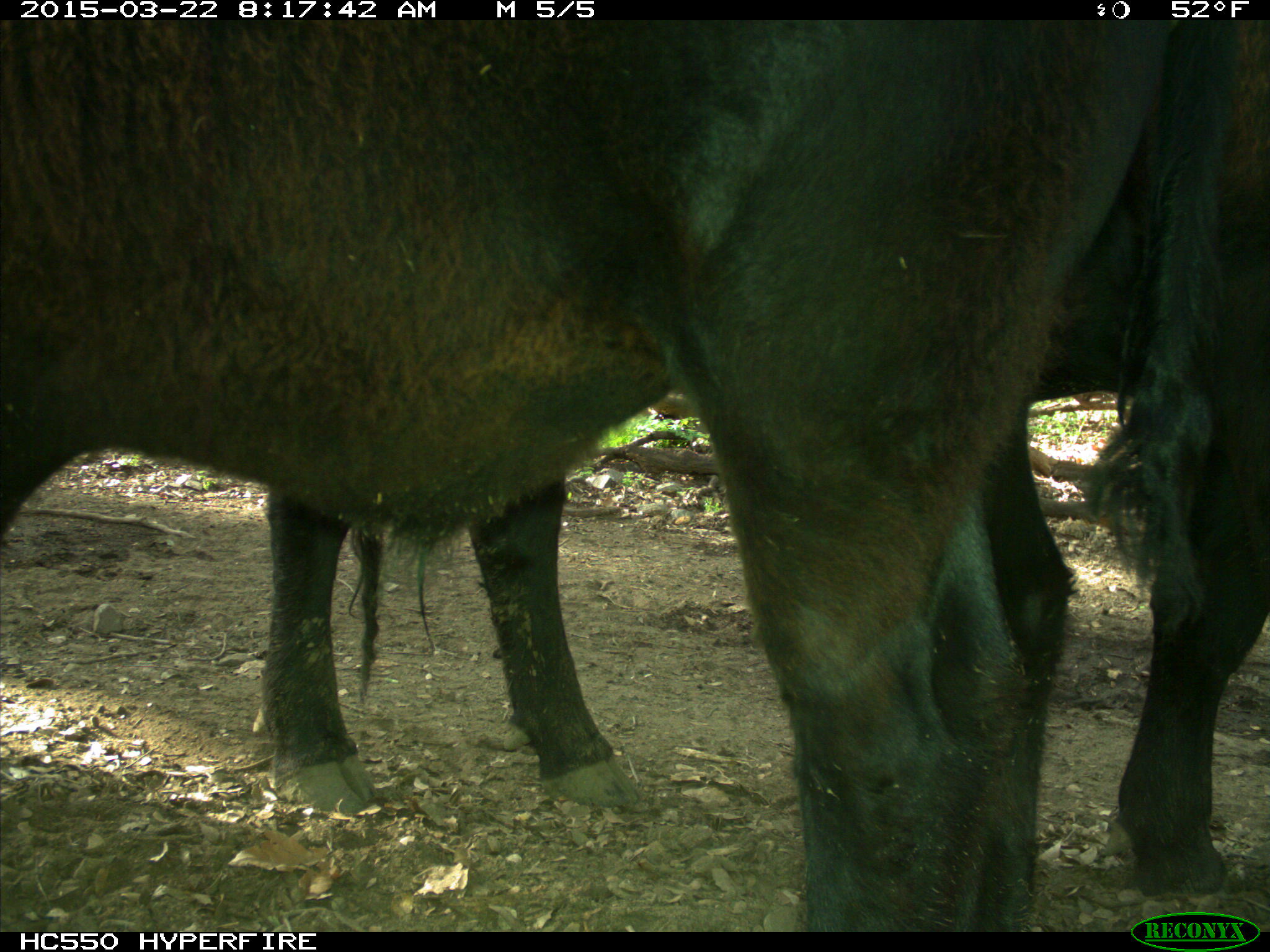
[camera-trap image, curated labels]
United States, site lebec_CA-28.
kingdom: Animalia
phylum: Chordata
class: Mammalia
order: Artiodactyla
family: Bovidae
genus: Bos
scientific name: Bos taurus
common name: domestic cow